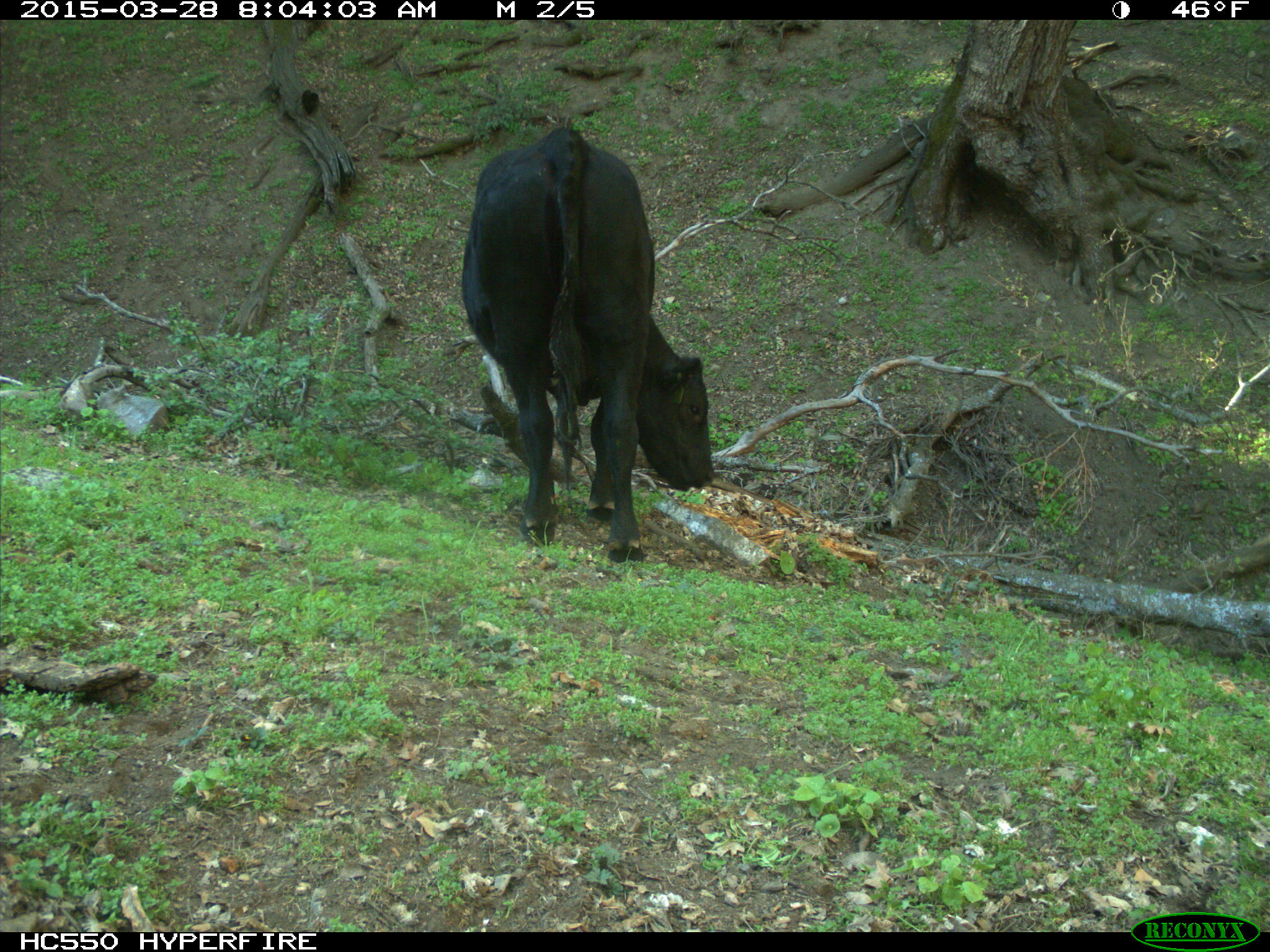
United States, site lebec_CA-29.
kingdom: Animalia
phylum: Chordata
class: Mammalia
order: Artiodactyla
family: Bovidae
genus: Bos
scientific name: Bos taurus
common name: domestic cow